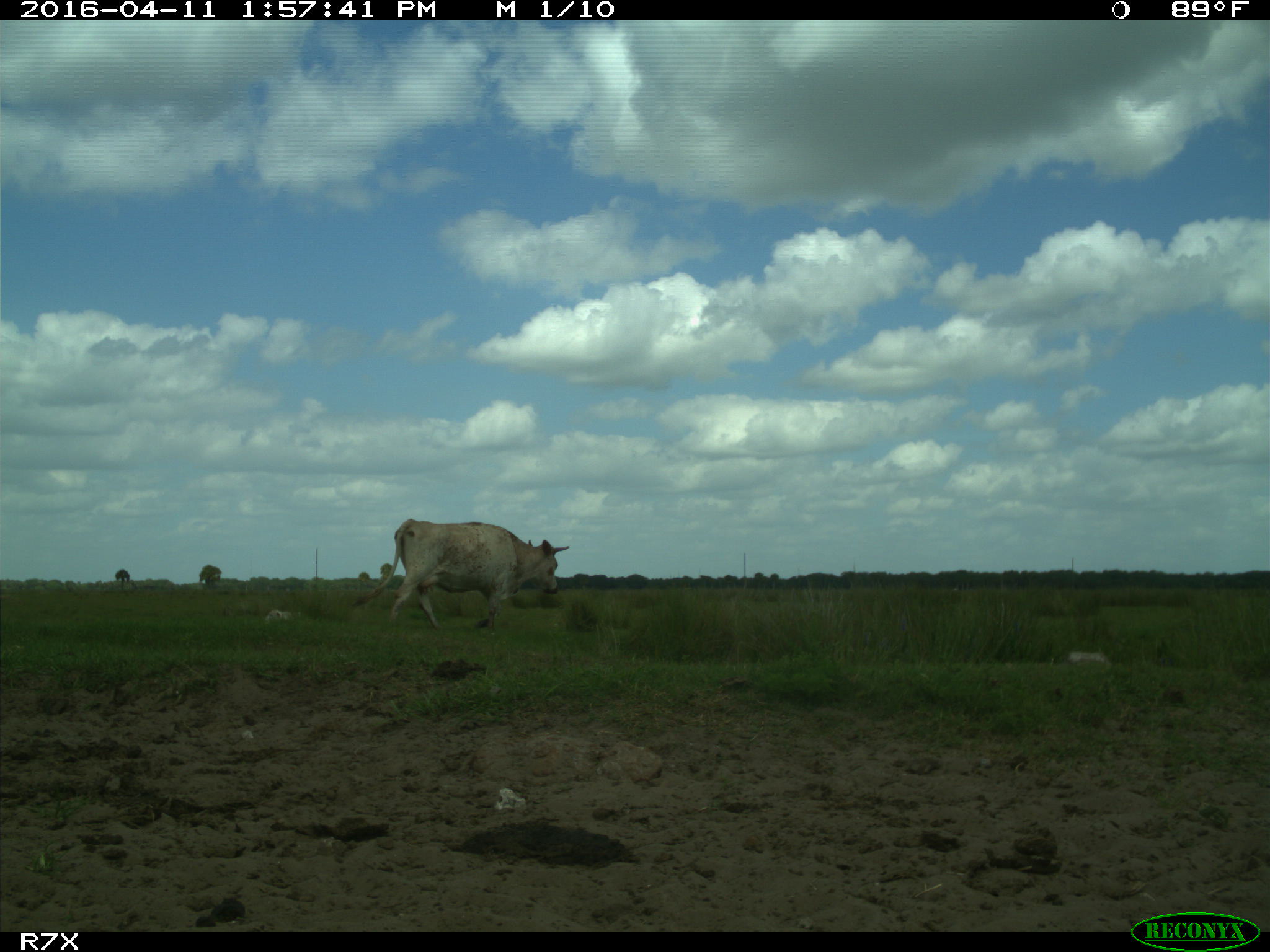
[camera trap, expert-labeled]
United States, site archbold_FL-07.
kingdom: Animalia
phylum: Chordata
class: Mammalia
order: Artiodactyla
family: Bovidae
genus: Bos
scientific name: Bos taurus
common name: domestic cow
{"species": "Bos taurus (domestic cow)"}